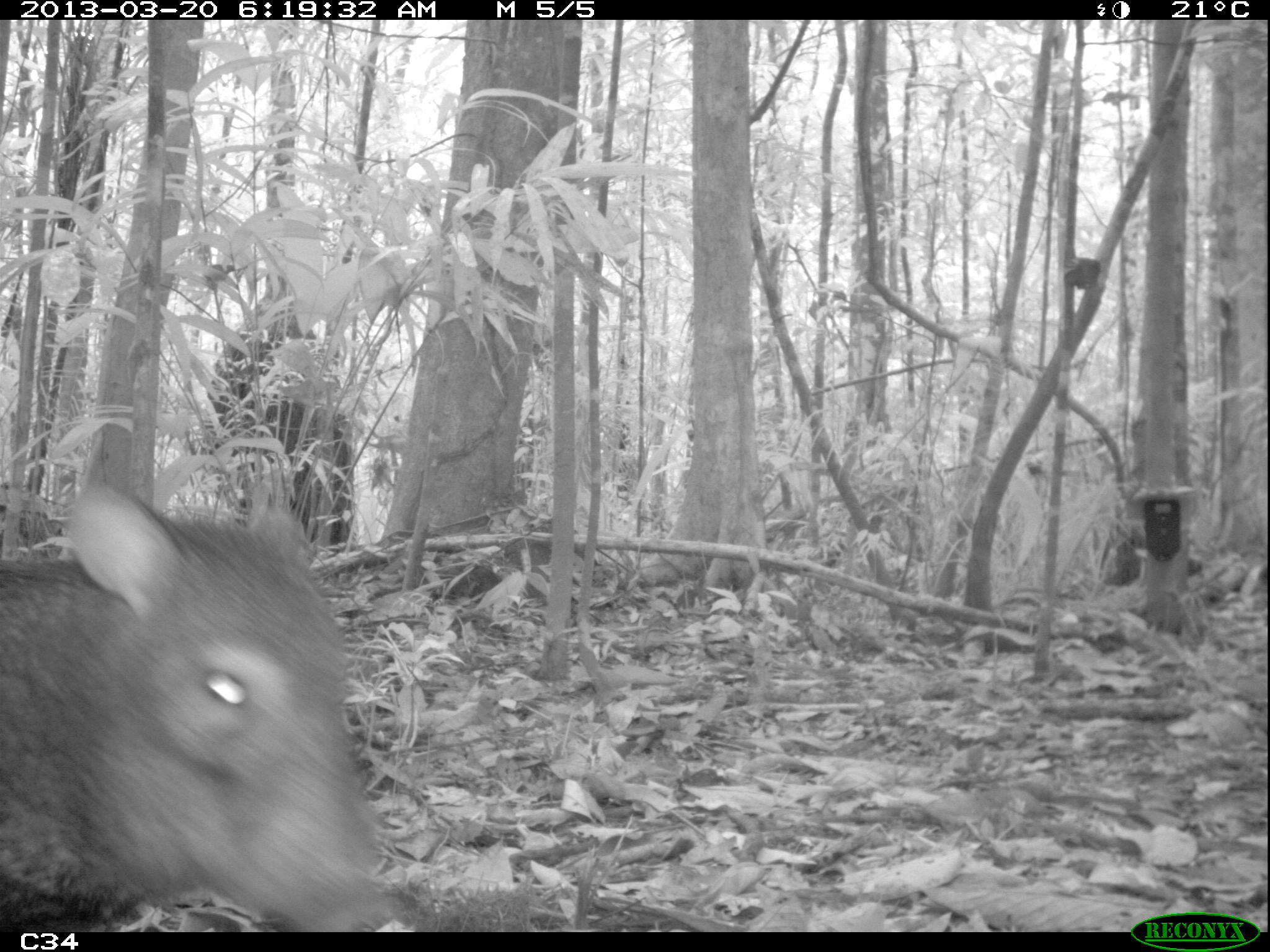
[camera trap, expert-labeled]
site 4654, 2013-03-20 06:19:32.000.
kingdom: Animalia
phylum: Chordata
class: Mammalia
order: Artiodactyla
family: Tayassuidae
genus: Pecari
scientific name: Pecari tajacu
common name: collared peccary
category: tayassu tajacu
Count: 2.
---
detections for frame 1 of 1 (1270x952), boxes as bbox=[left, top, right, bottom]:
tayassu tajacu: bbox=[0, 483, 399, 931]